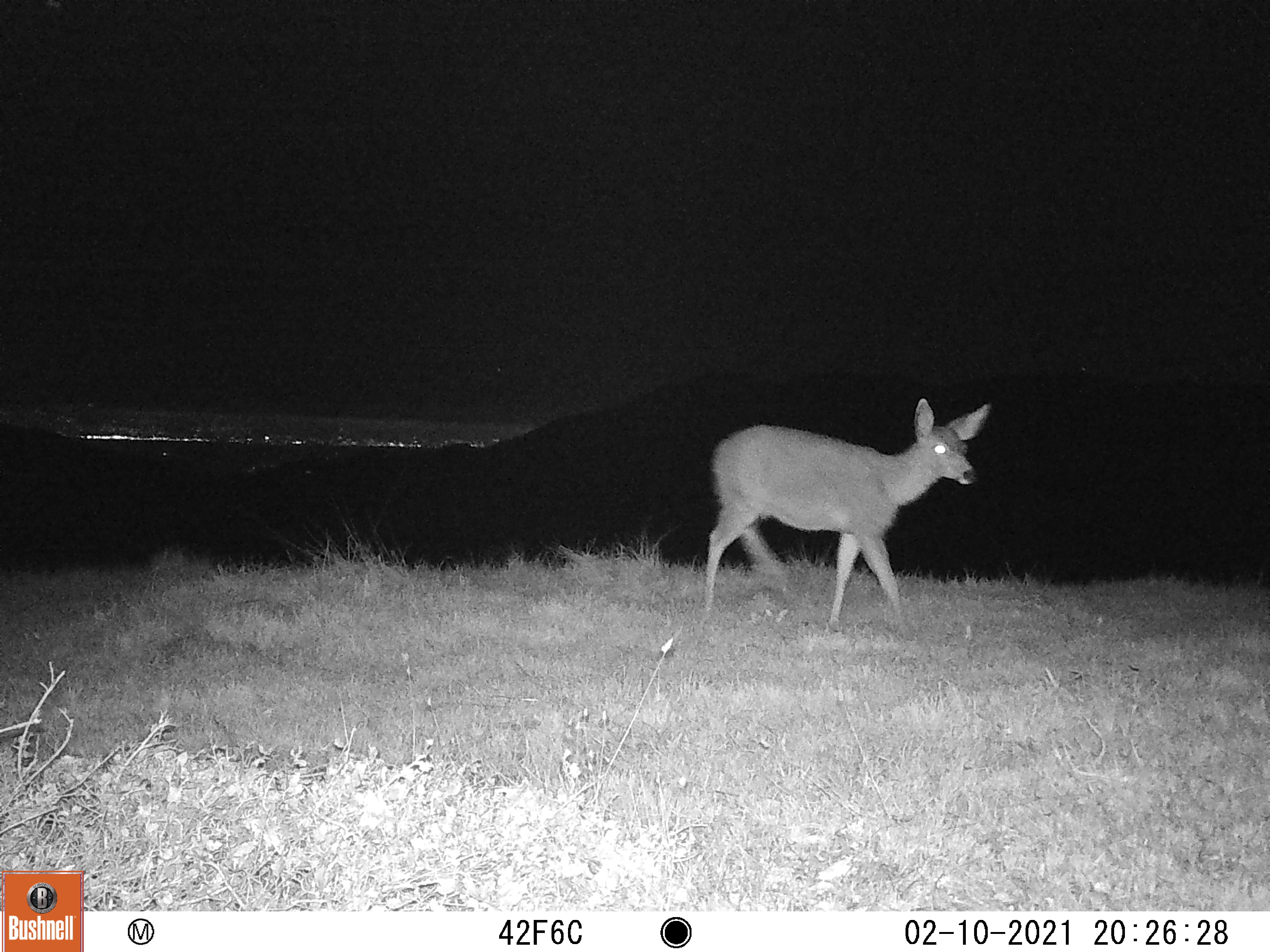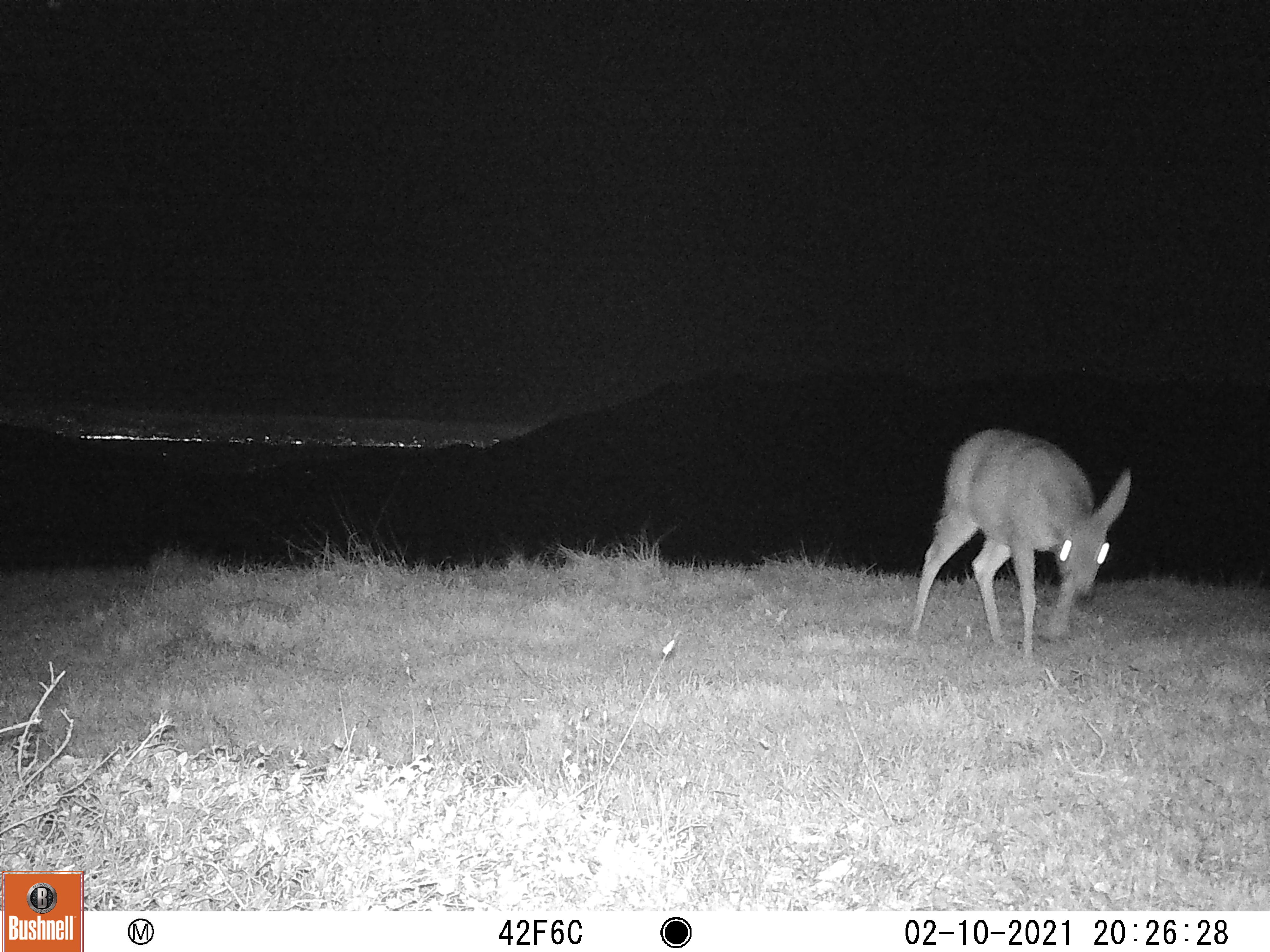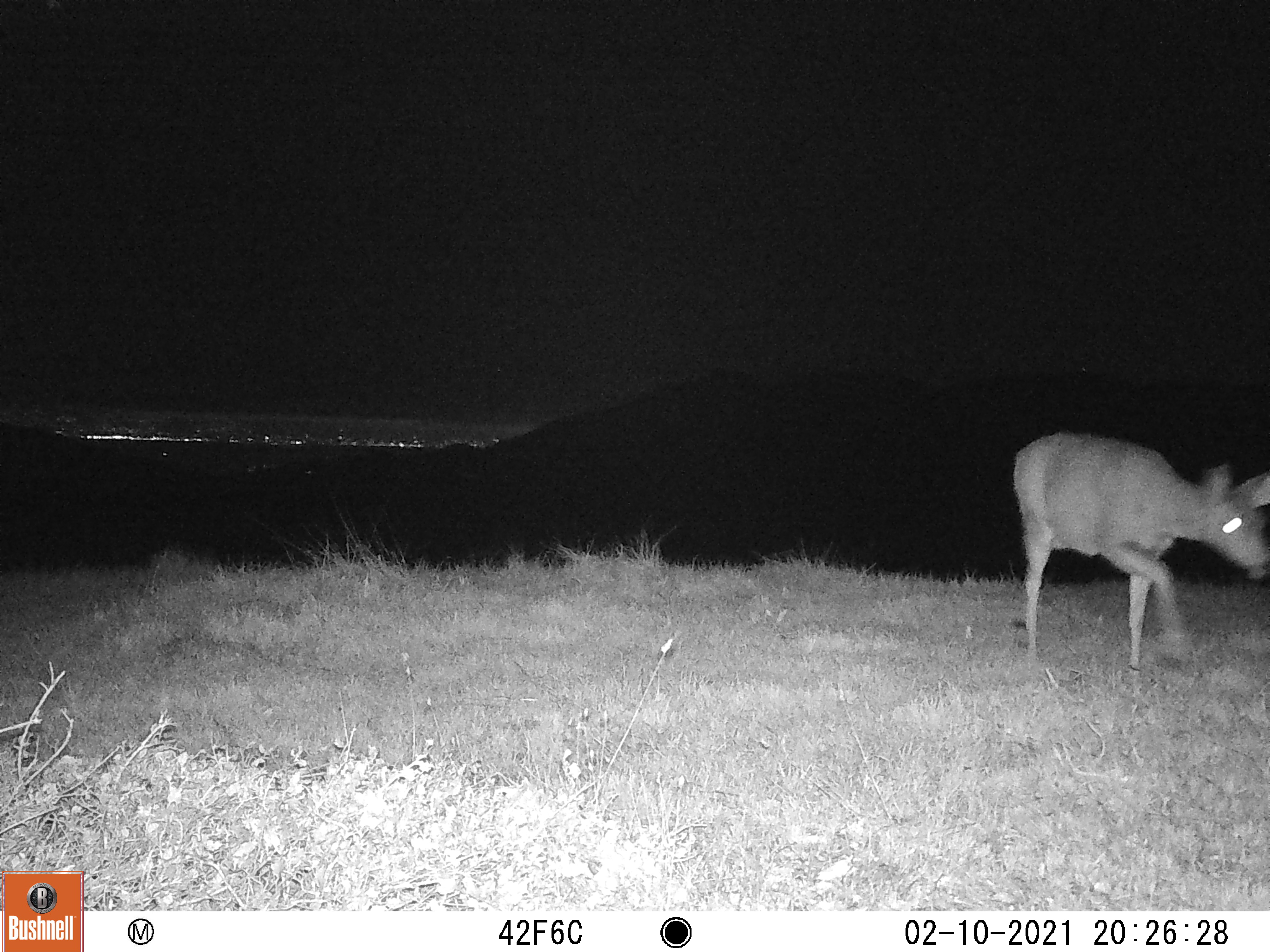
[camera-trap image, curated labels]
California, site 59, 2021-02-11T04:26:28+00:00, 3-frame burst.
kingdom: Animalia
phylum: Chordata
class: Mammalia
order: Artiodactyla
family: Cervidae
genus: Odocoileus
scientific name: Odocoileus hemionus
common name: mule deer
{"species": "mule deer (Odocoileus hemionus)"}